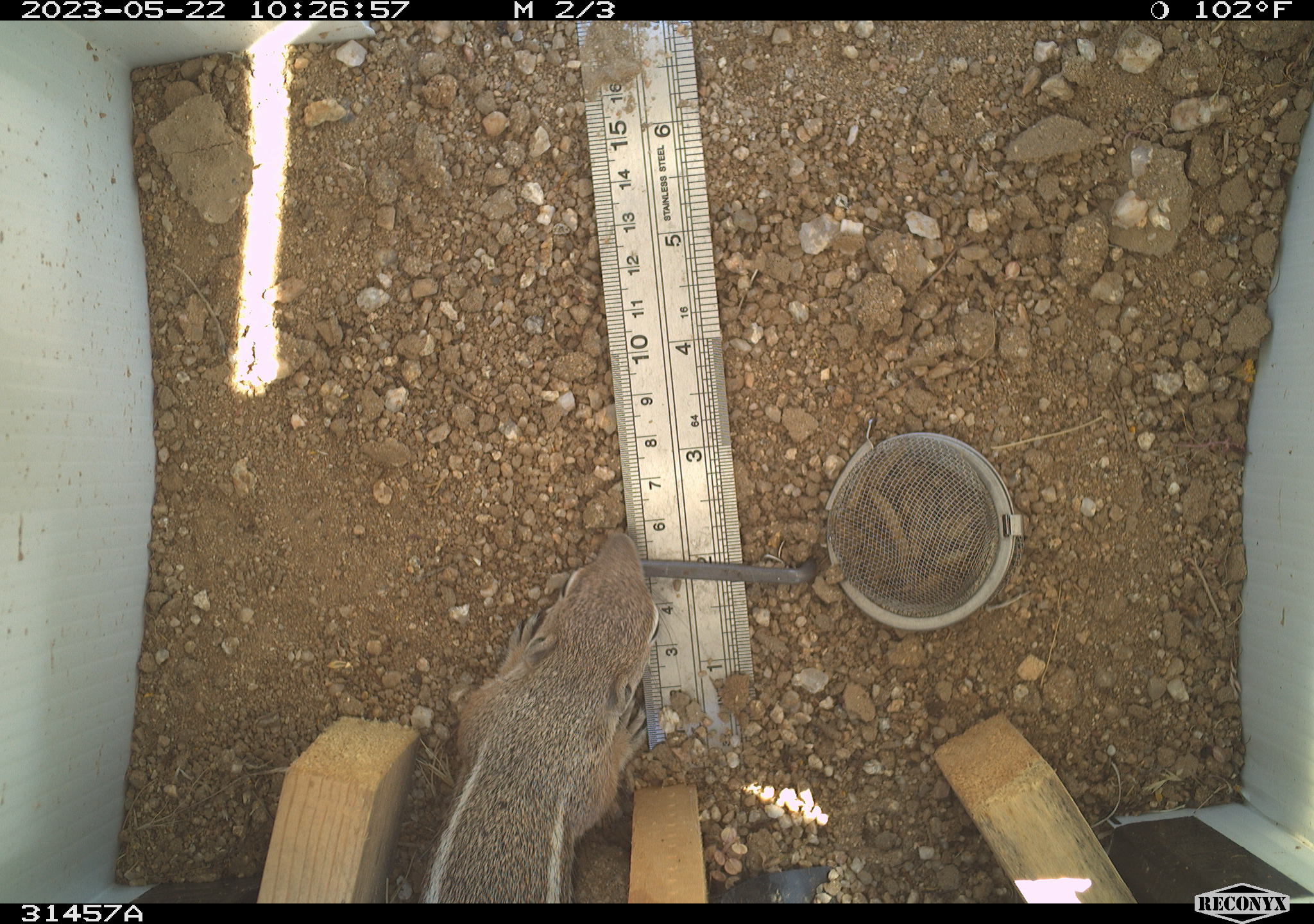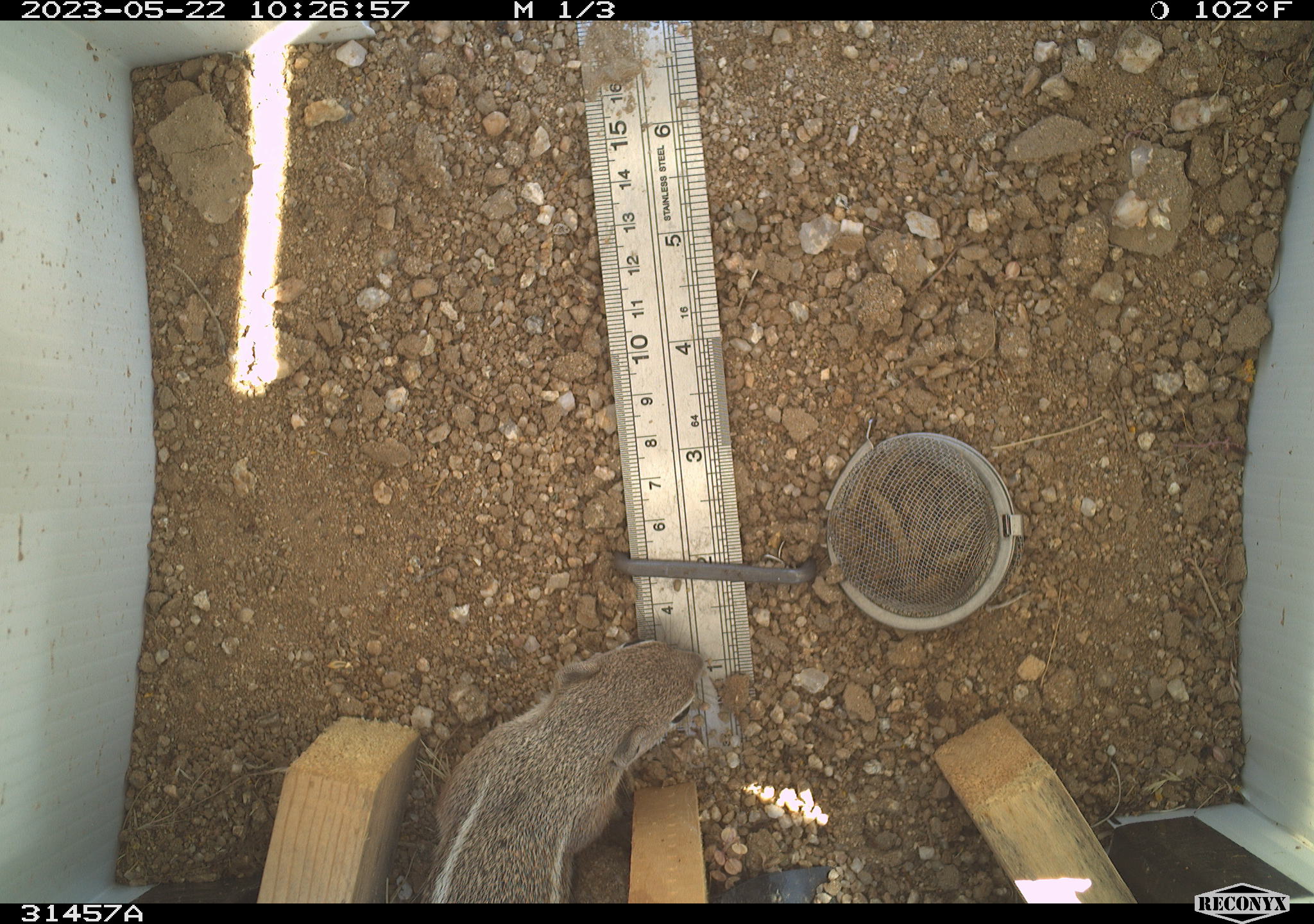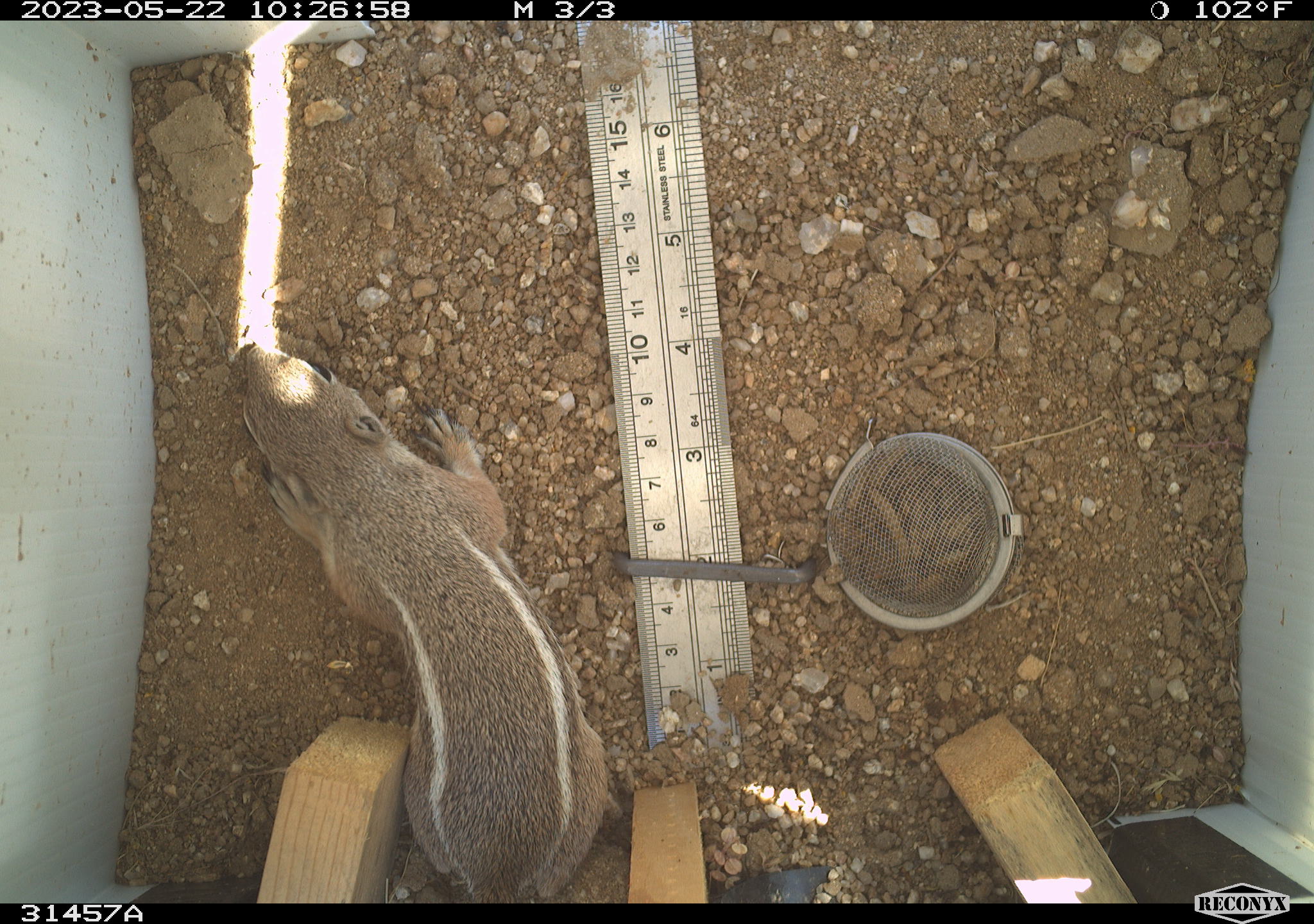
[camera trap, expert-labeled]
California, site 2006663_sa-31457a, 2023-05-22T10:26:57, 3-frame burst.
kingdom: Animalia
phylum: Chordata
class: Mammalia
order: Rodentia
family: Sciuridae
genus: Ammospermophilus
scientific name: Ammospermophilus leucurus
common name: white-tailed antelope squirrel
White-tailed antelope squirrel (Ammospermophilus leucurus).